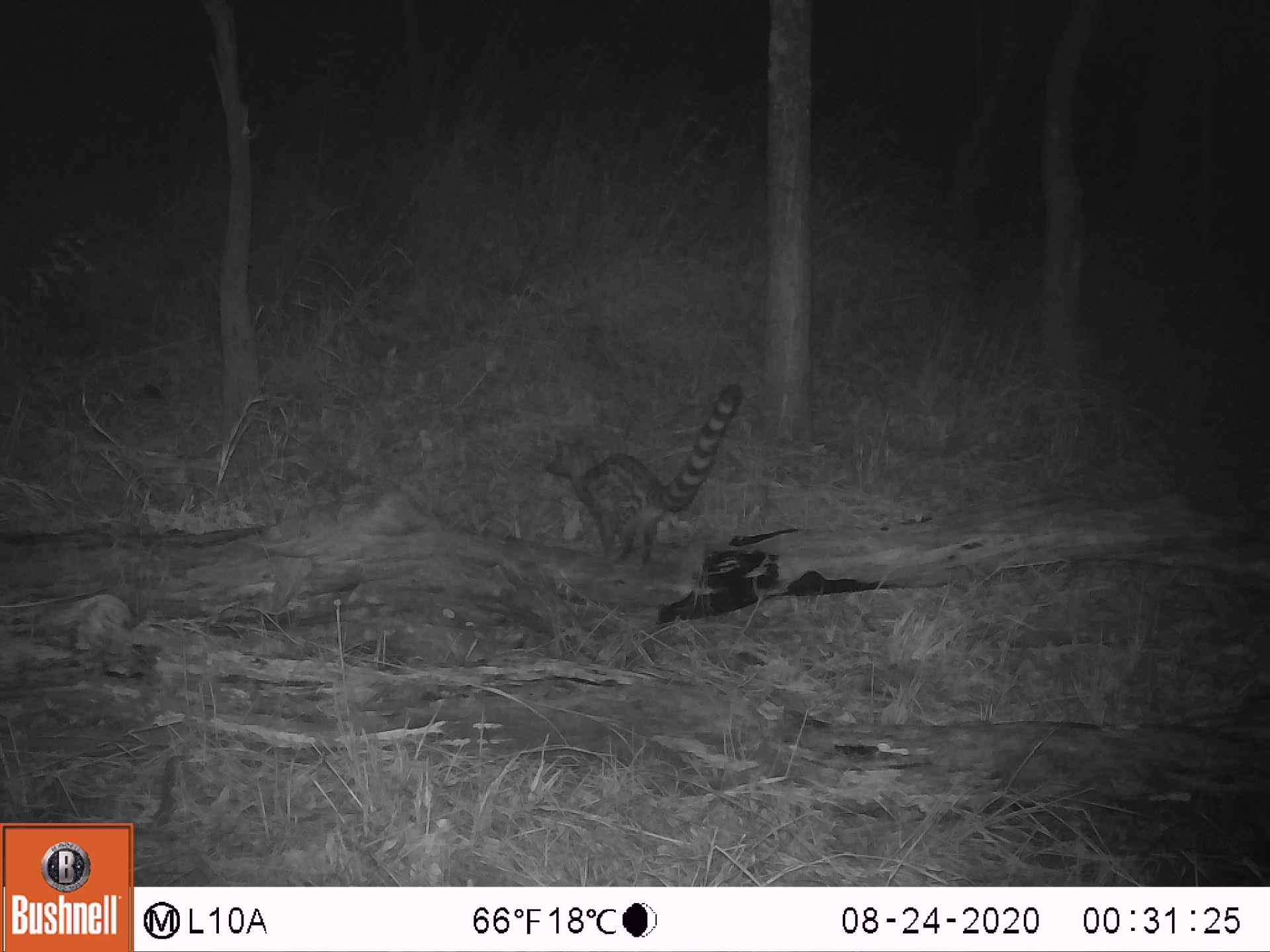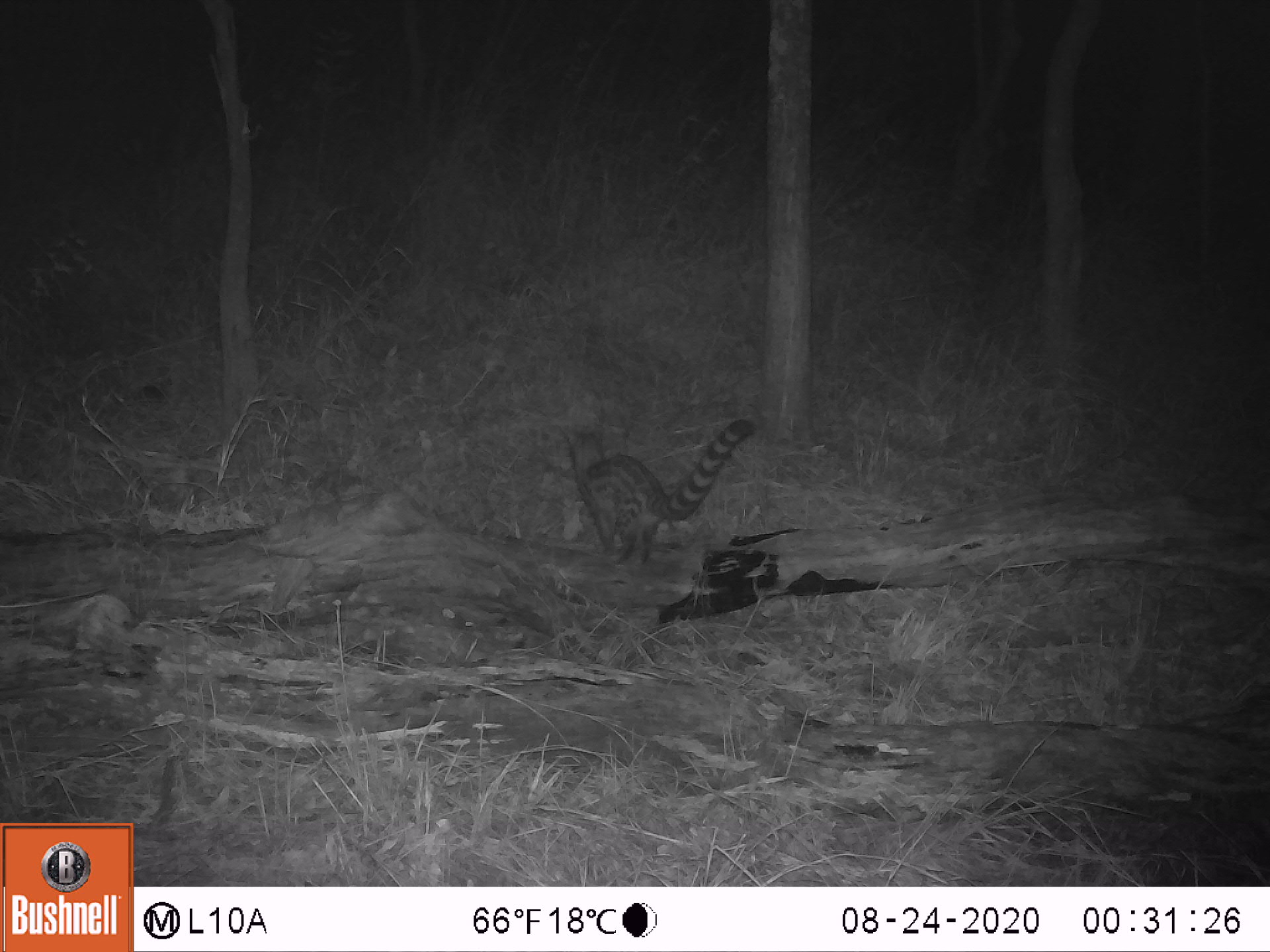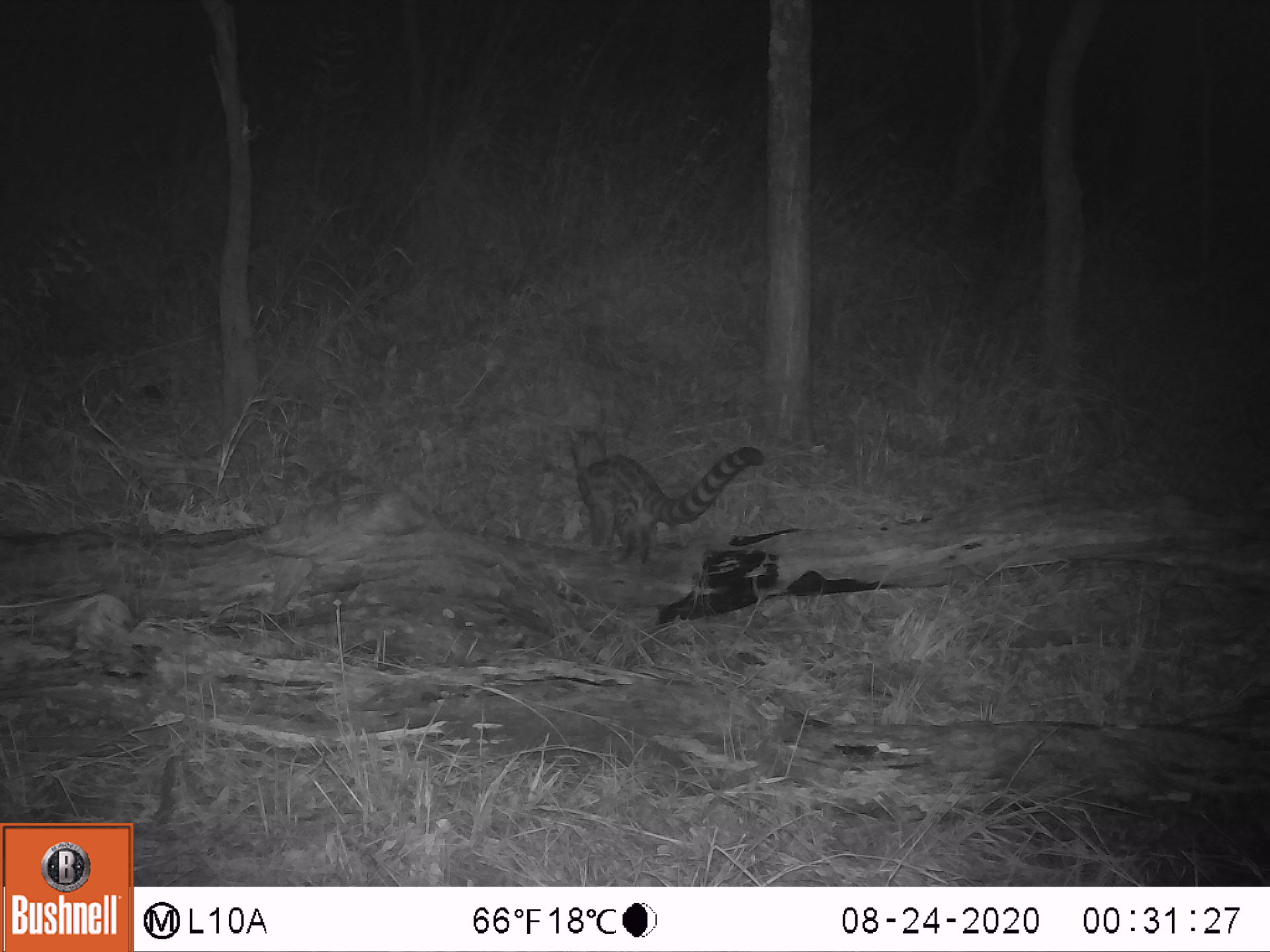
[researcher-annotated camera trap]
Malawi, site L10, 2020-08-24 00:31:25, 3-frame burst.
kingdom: Animalia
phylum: Chordata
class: Mammalia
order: Carnivora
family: Viverridae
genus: Genetta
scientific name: Genetta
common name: genet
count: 1